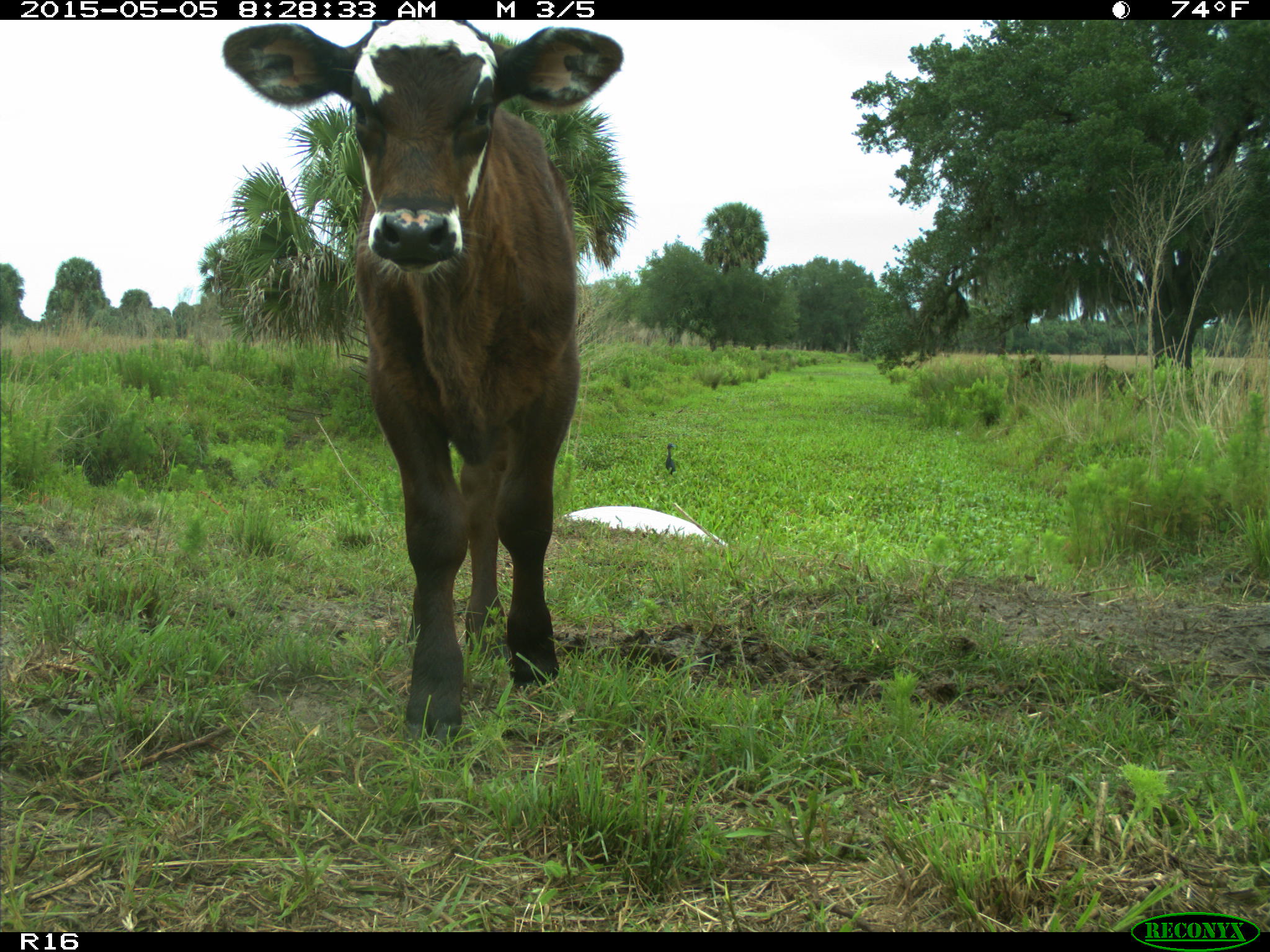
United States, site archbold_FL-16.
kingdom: Animalia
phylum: Chordata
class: Mammalia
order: Artiodactyla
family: Bovidae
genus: Bos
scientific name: Bos taurus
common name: domestic cow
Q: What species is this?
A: Bos taurus (domestic cow).